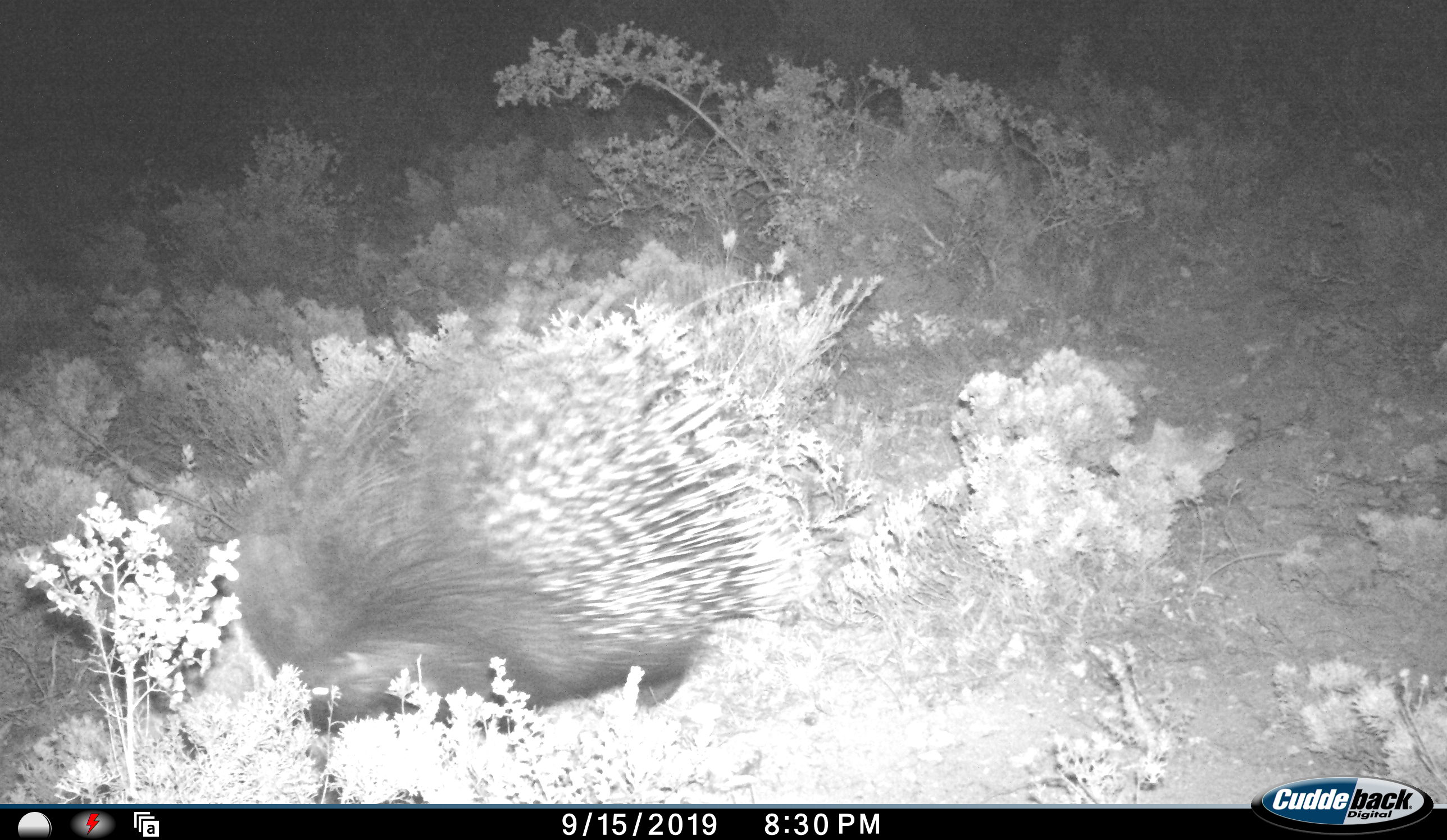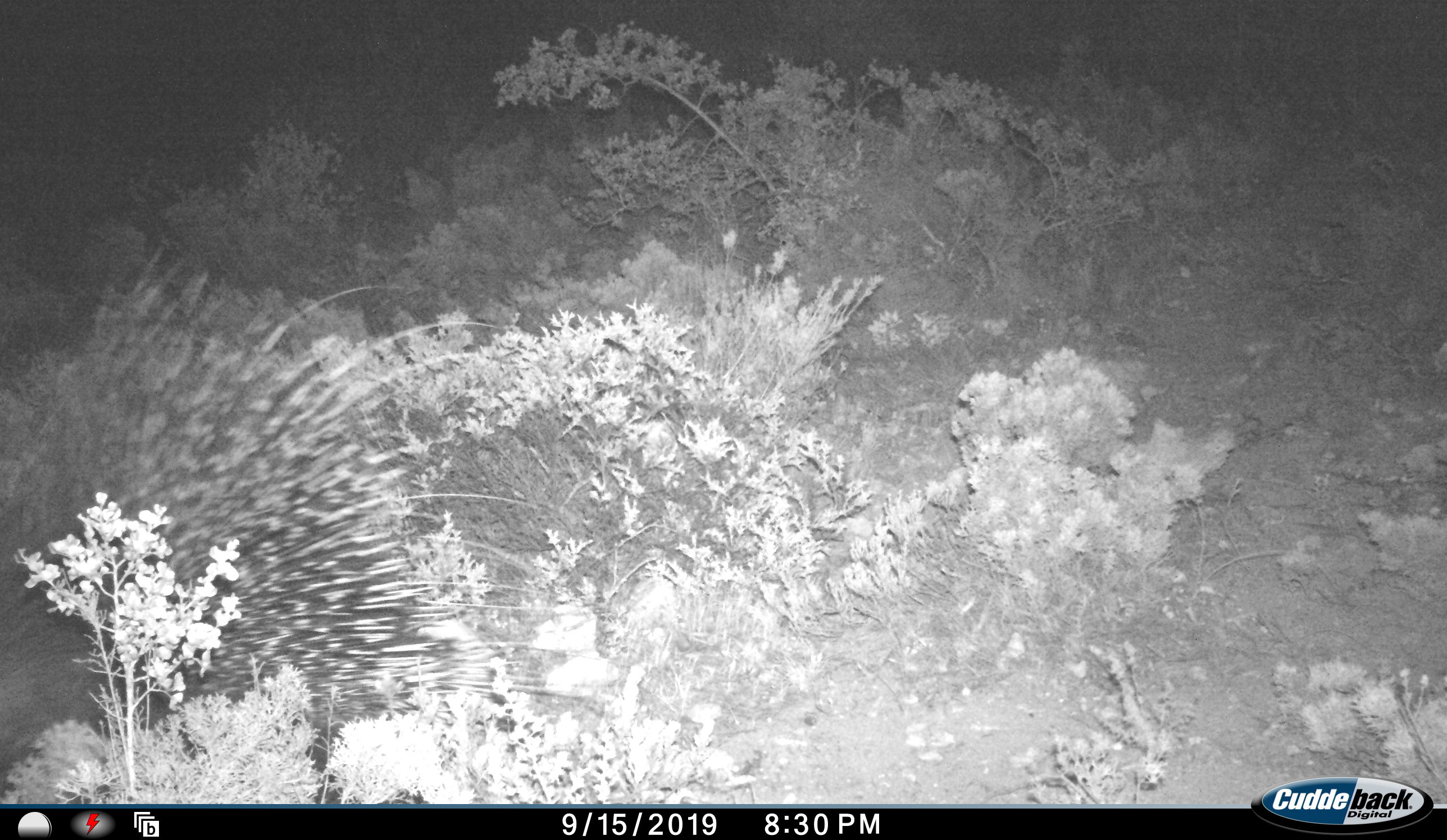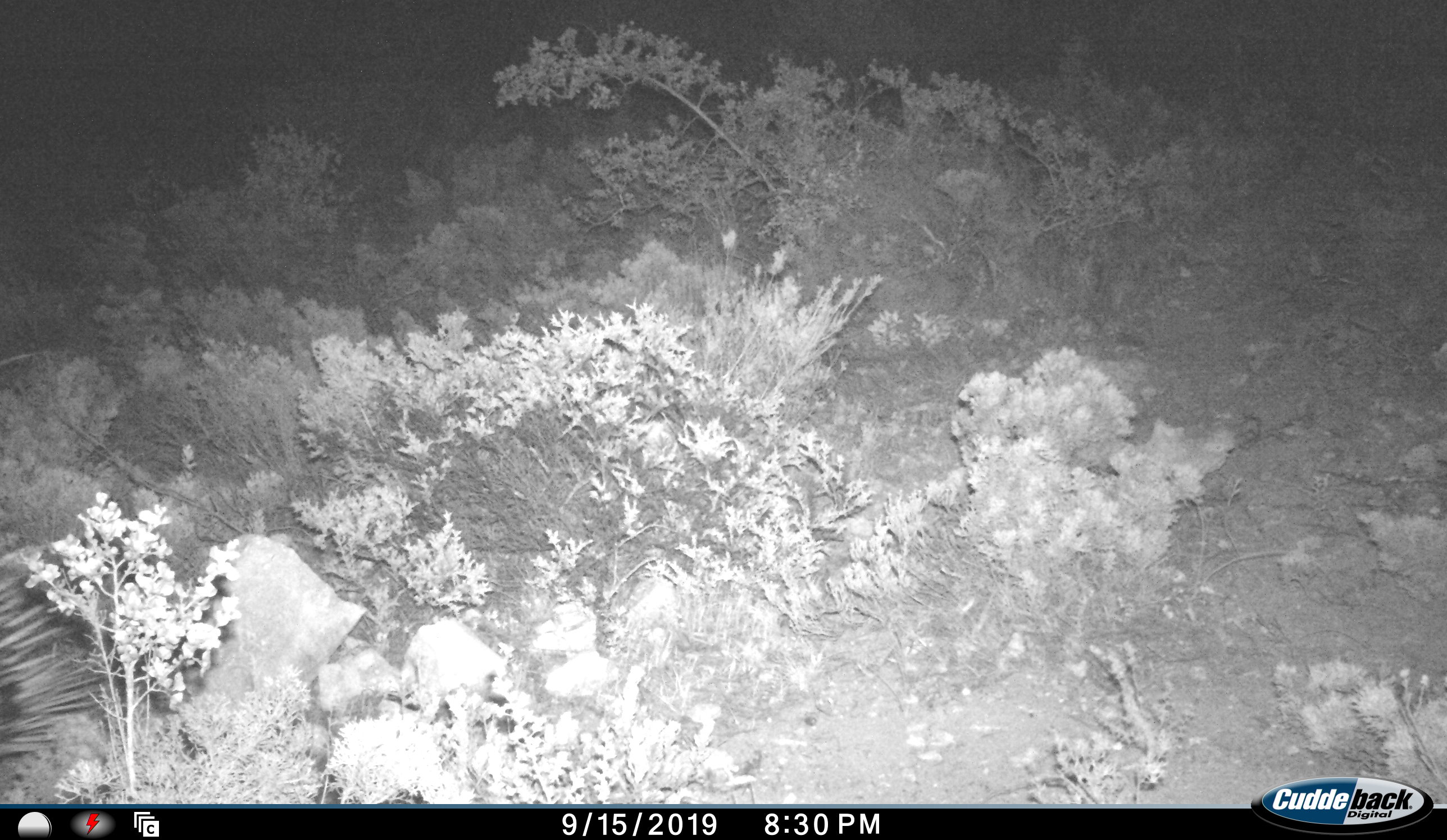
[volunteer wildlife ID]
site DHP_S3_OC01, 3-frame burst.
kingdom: Animalia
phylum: Chordata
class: Mammalia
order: Rodentia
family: Hystricidae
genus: Hystrix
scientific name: Hystrix cristata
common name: crested porcupine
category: porcupine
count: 1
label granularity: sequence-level